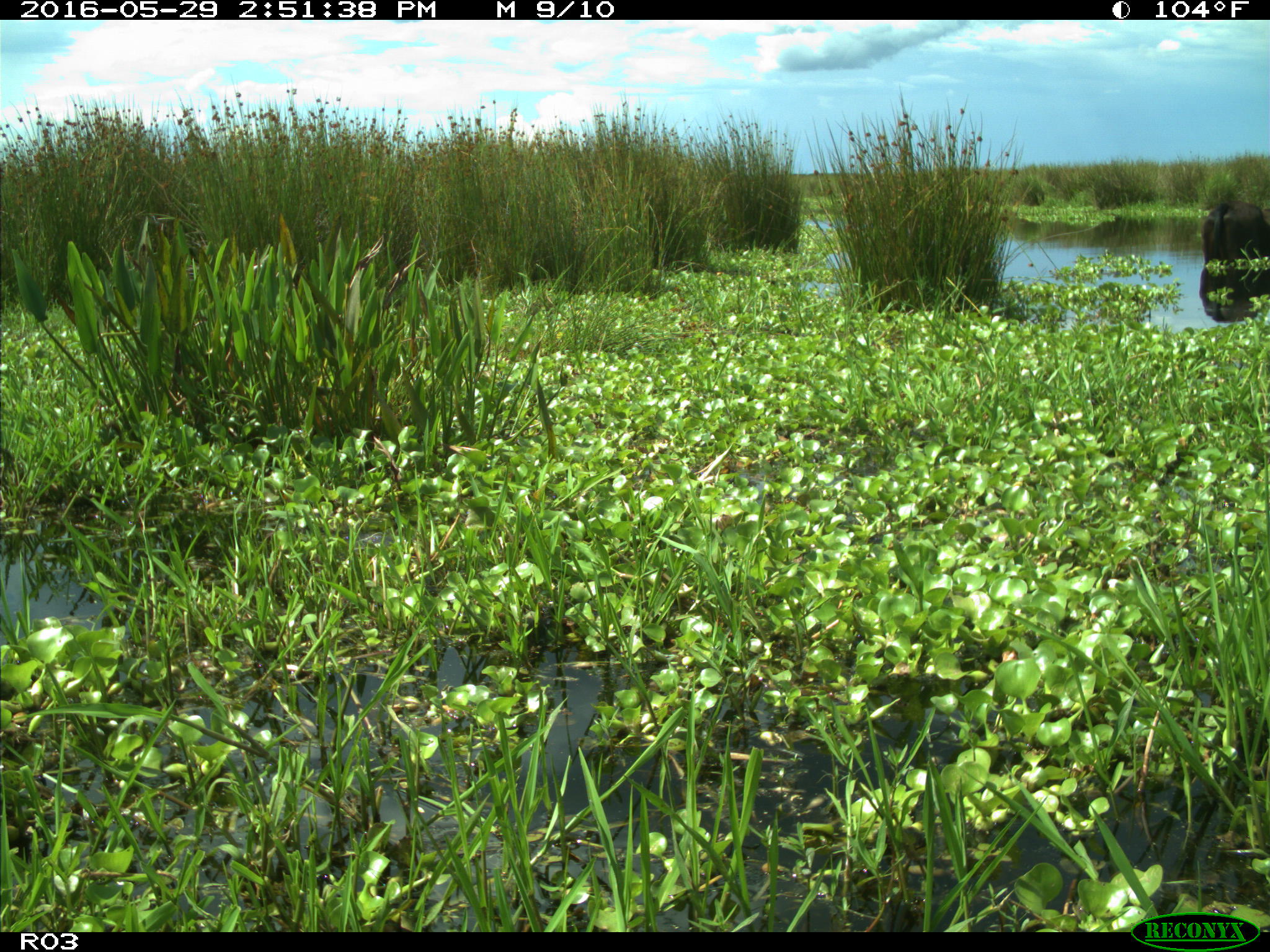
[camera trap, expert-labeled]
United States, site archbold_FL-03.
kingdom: Animalia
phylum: Chordata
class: Mammalia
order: Artiodactyla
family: Bovidae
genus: Bos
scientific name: Bos taurus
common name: domestic cow